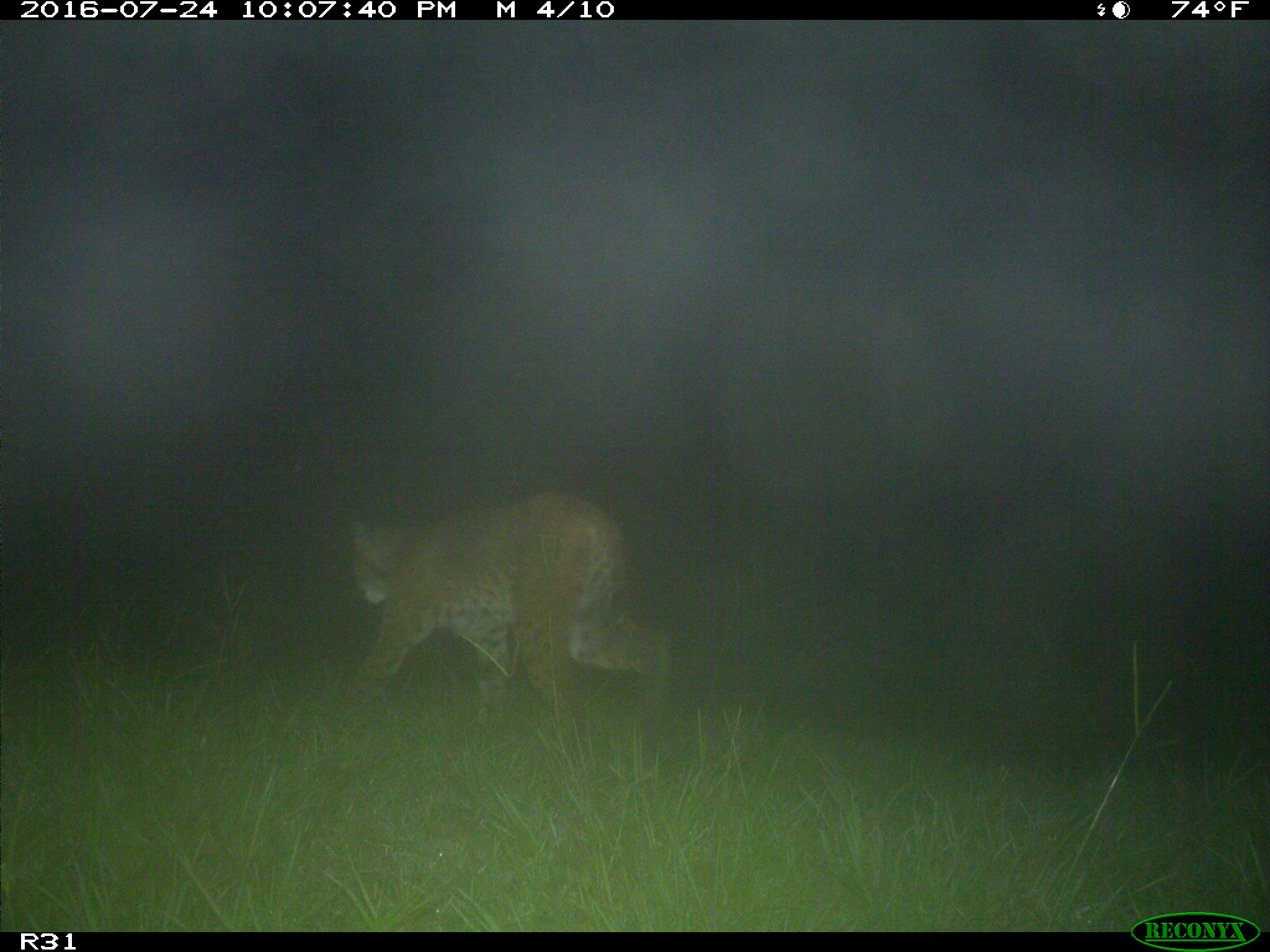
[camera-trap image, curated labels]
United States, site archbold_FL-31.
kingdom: Animalia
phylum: Chordata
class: Mammalia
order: Carnivora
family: Felidae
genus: Lynx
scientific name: Lynx rufus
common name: bobcat